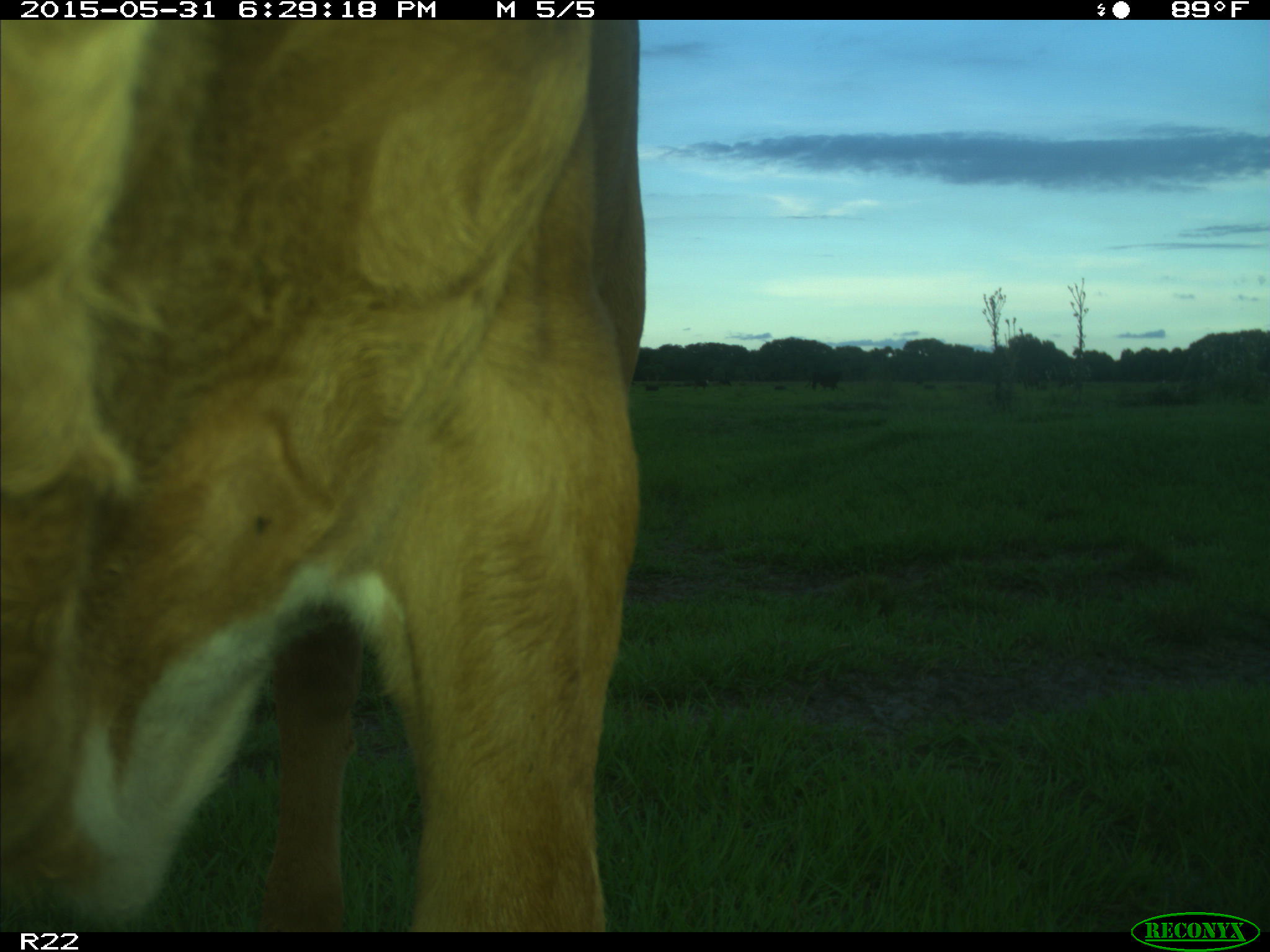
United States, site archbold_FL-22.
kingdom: Animalia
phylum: Chordata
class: Mammalia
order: Artiodactyla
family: Bovidae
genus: Bos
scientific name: Bos taurus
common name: domestic cow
Bos taurus (domestic cow).